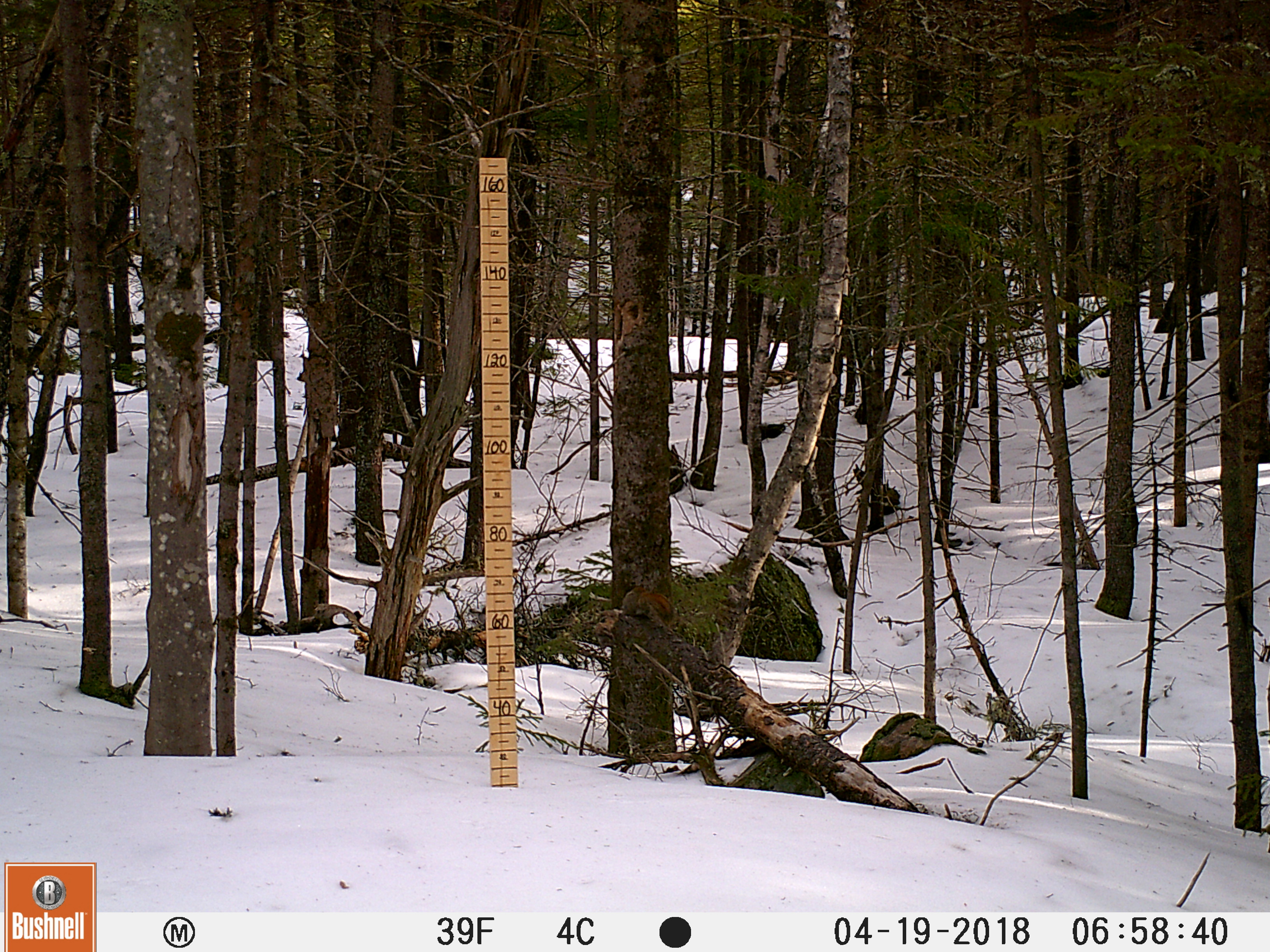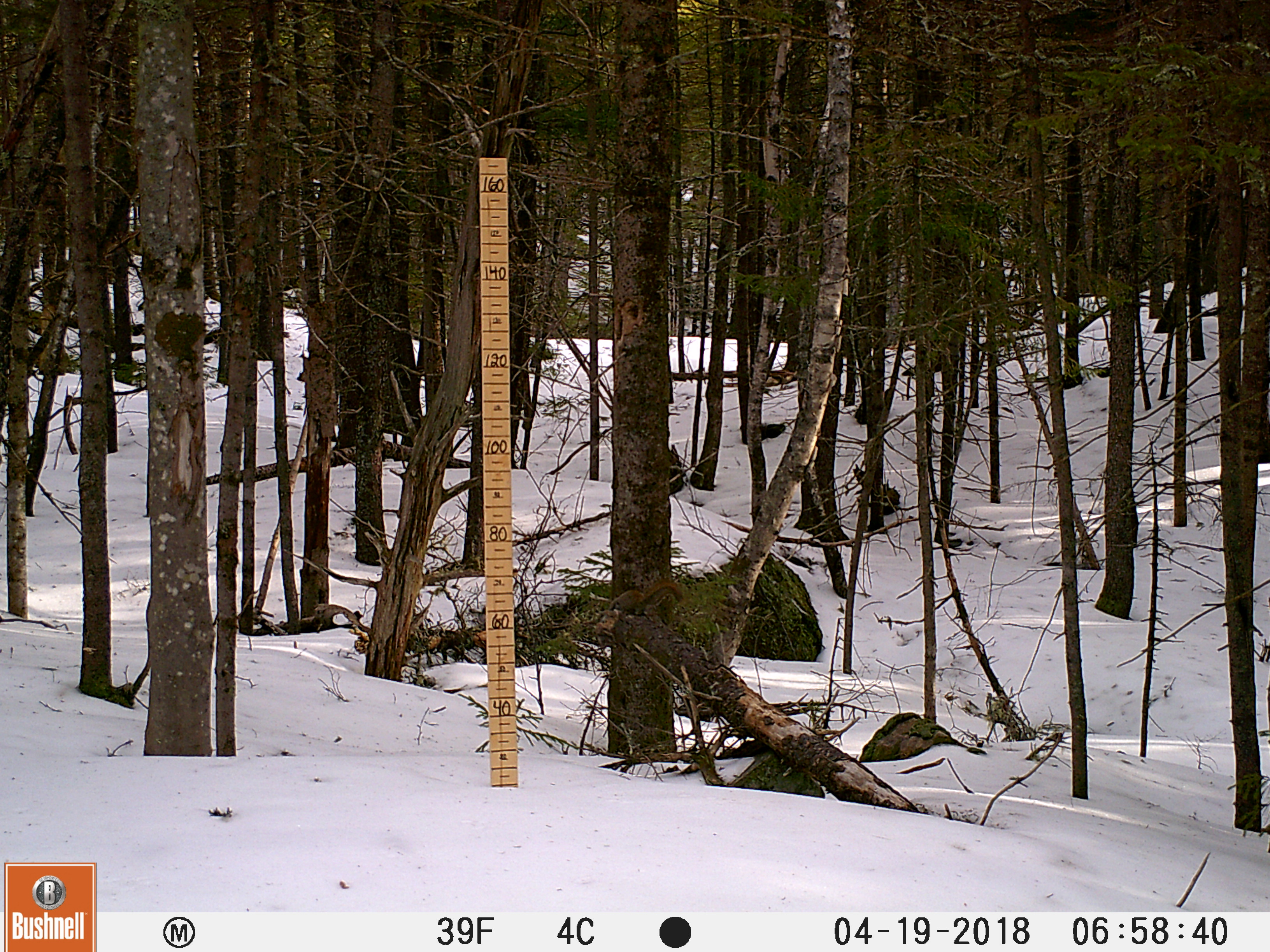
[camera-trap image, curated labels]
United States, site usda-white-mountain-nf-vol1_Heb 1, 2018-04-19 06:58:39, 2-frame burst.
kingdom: Animalia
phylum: Chordata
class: Mammalia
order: Rodentia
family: Sciuridae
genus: Tamiasciurus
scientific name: Tamiasciurus hudsonicus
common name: red squirrel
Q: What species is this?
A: Red squirrel (Tamiasciurus hudsonicus).